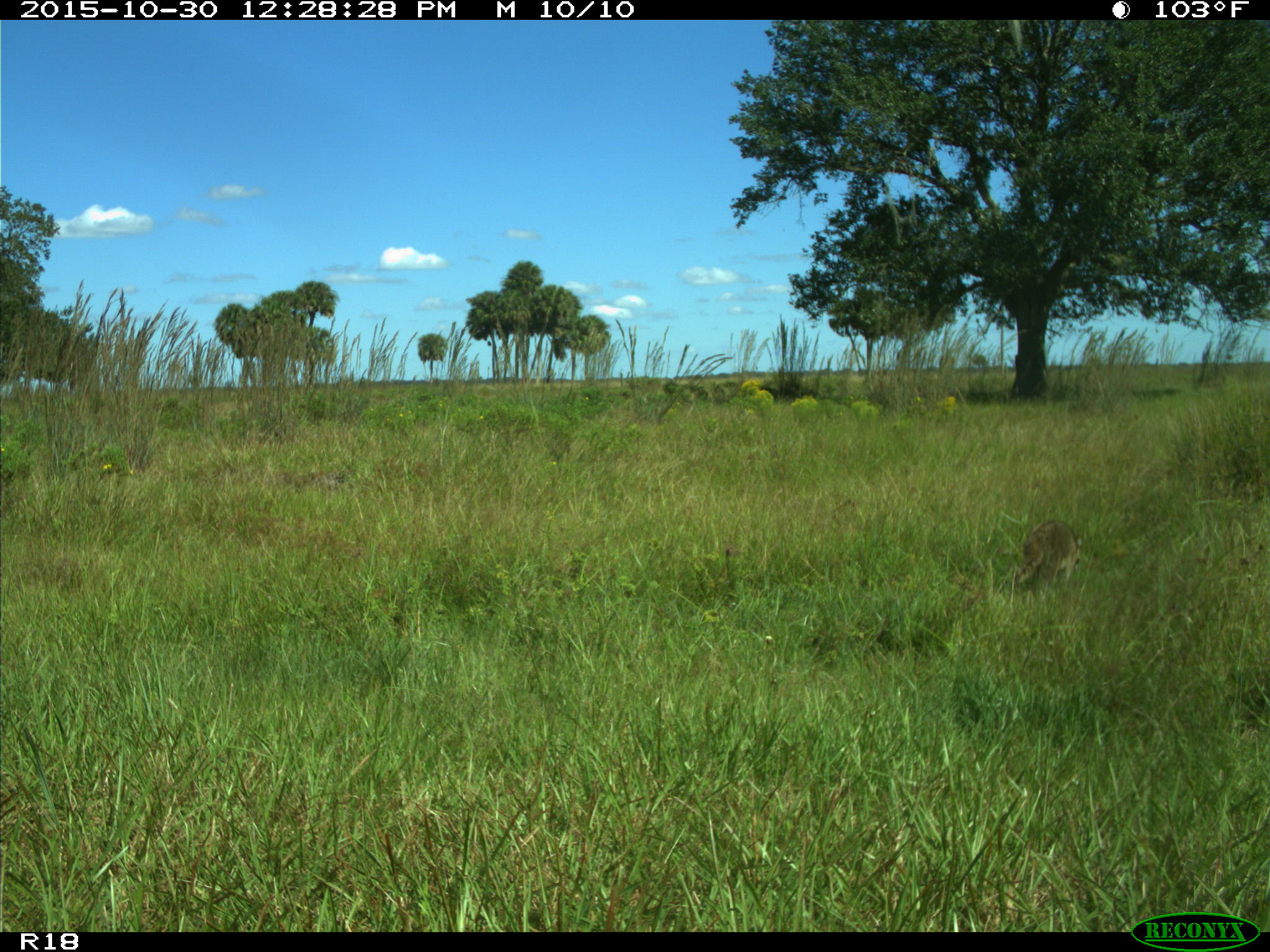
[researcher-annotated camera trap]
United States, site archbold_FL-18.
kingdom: Animalia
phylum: Chordata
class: Mammalia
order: Carnivora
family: Procyonidae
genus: Procyon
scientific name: Procyon lotor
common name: common raccoon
Procyon lotor (common raccoon).